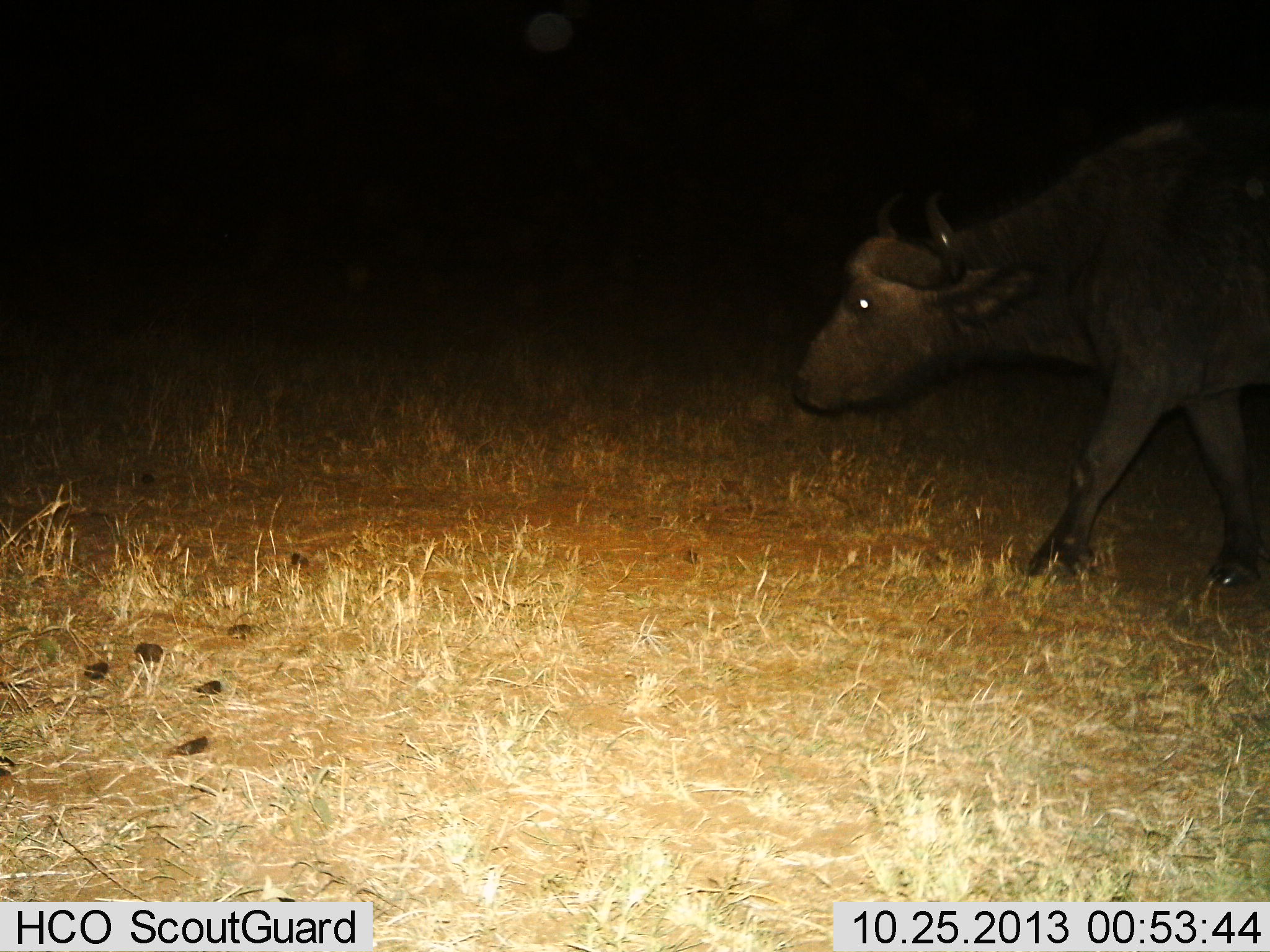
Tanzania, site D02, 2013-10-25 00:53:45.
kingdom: Animalia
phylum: Chordata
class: Mammalia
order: Artiodactyla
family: Bovidae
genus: Syncerus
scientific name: Syncerus caffer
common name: cape buffalo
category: buffalo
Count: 1.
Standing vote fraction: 10%.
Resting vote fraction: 0%.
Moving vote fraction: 90%.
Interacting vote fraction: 0%.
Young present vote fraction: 10%.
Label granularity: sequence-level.